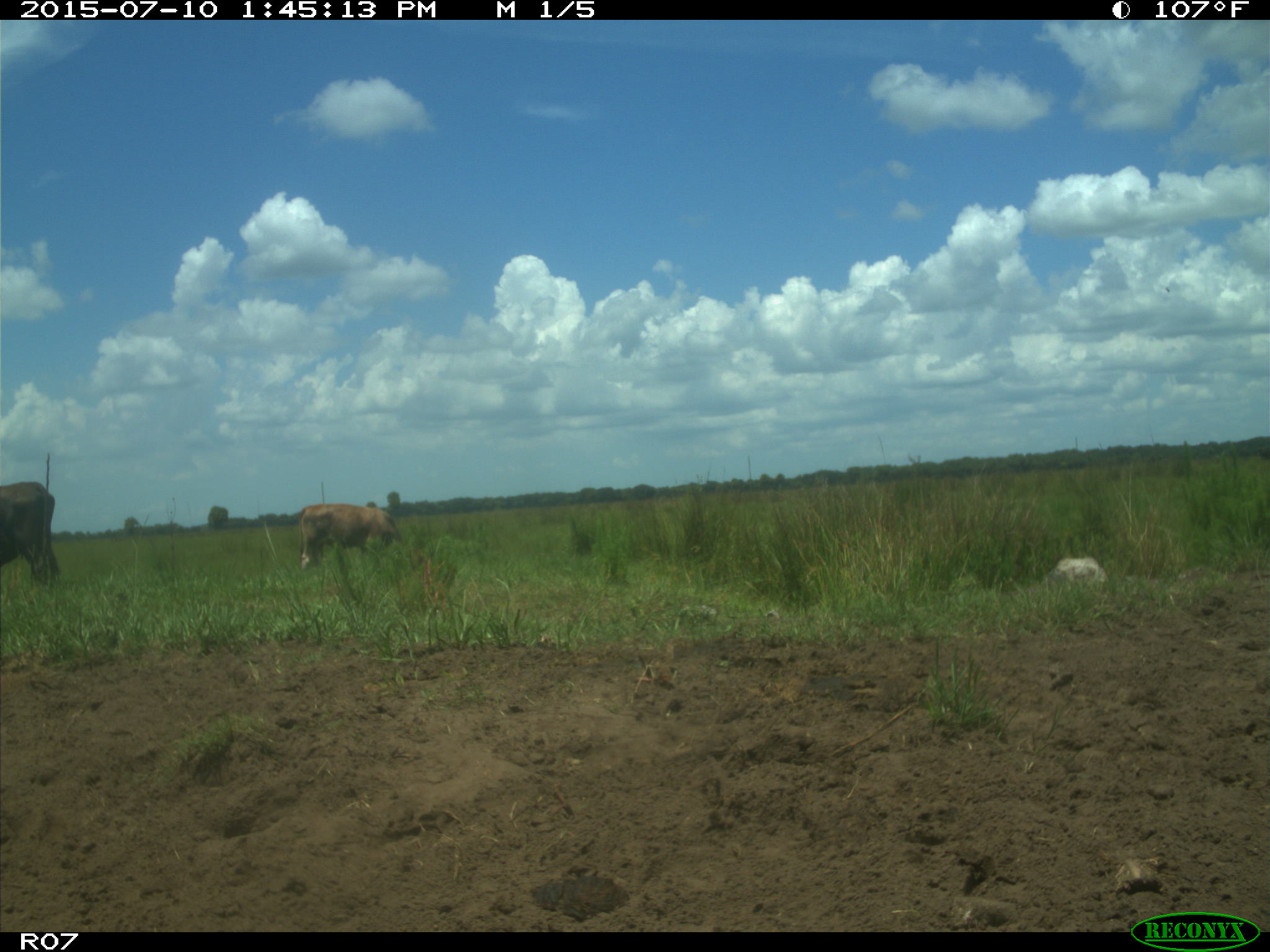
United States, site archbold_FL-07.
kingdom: Animalia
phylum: Chordata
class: Mammalia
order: Artiodactyla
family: Bovidae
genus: Bos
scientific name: Bos taurus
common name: domestic cow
Bos taurus (domestic cow).